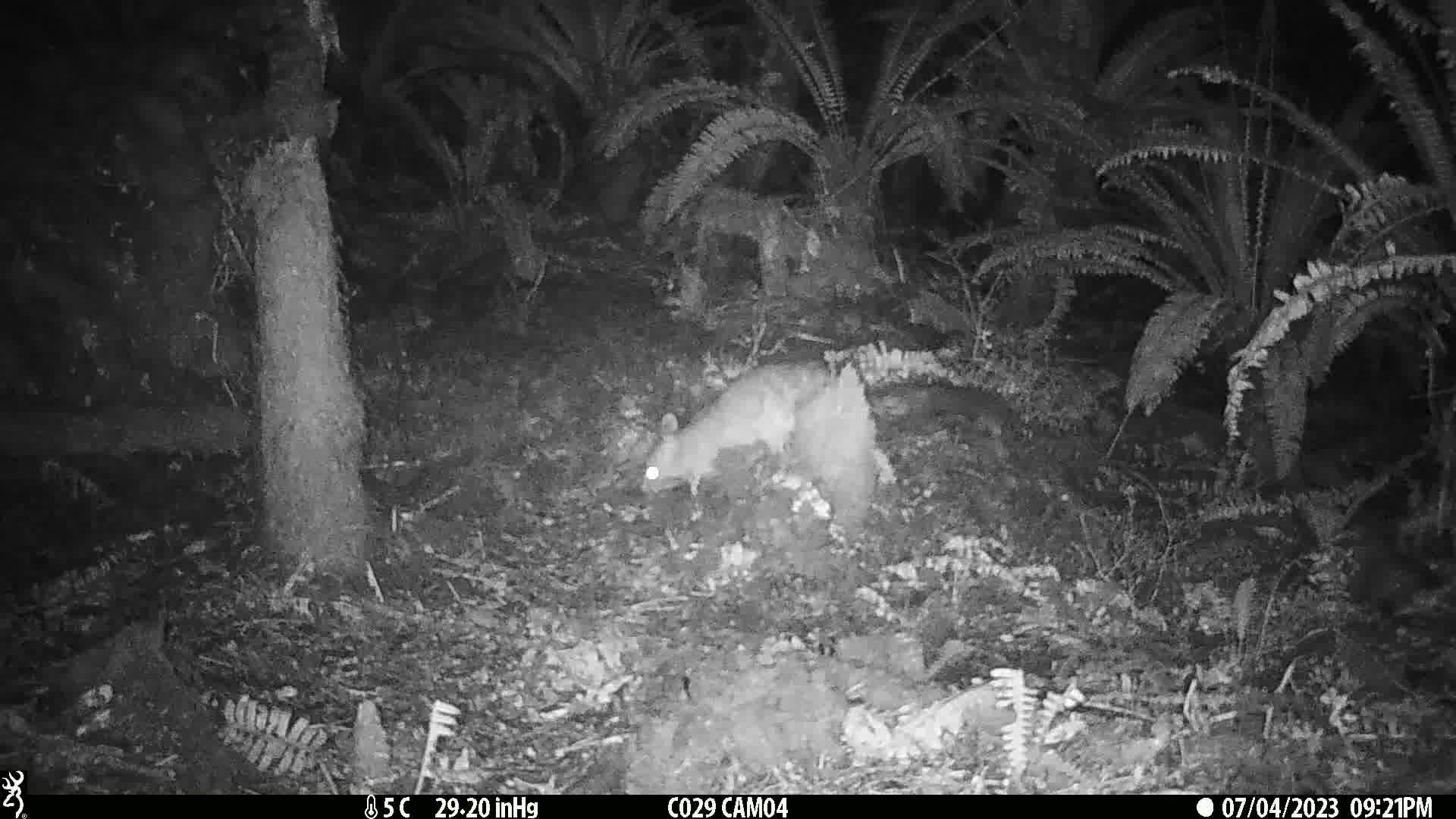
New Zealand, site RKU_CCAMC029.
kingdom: Animalia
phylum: Chordata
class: Mammalia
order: Diprotodontia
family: Phalangeridae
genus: Trichosurus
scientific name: Trichosurus vulpecula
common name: common brushtail possum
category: possum